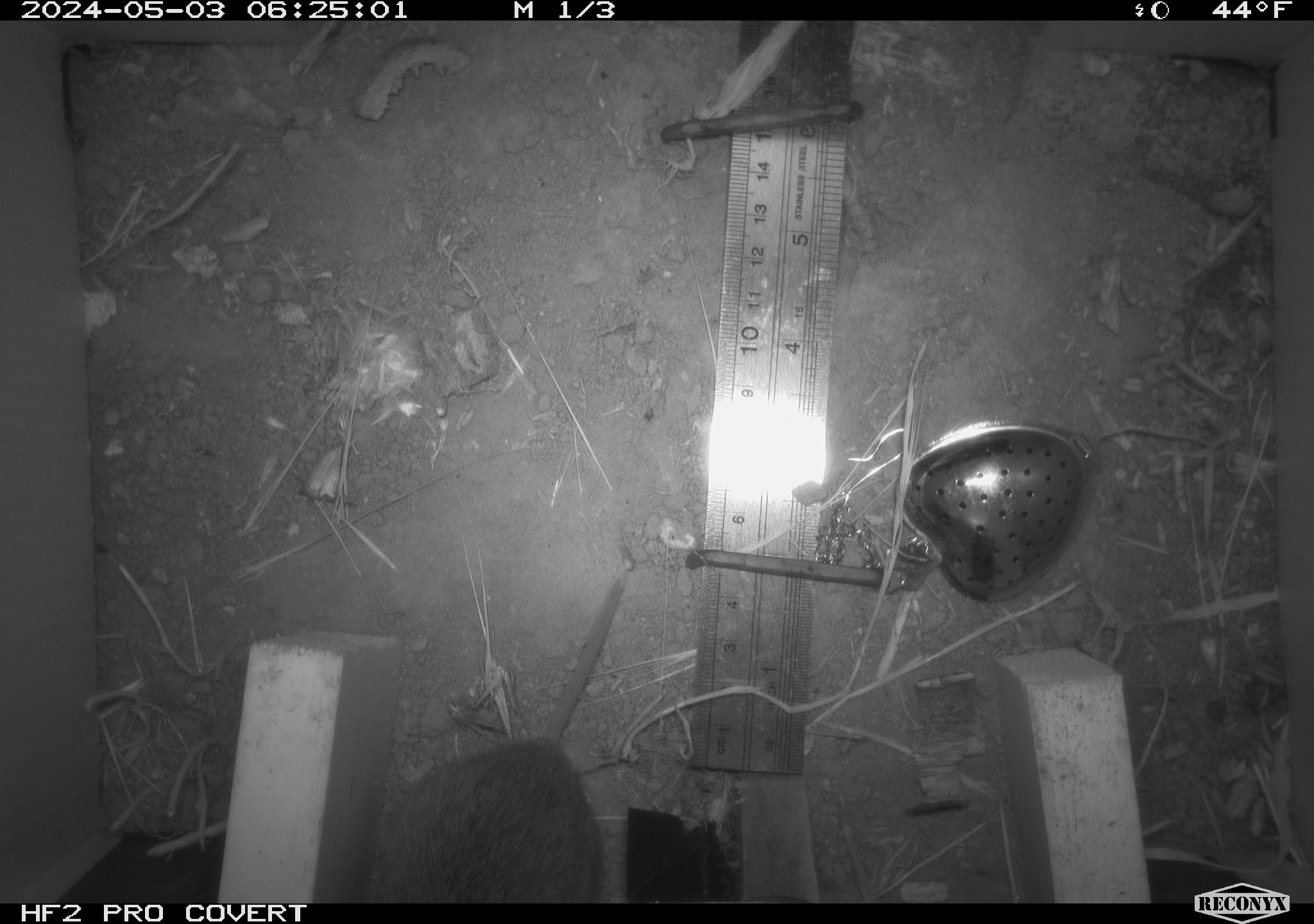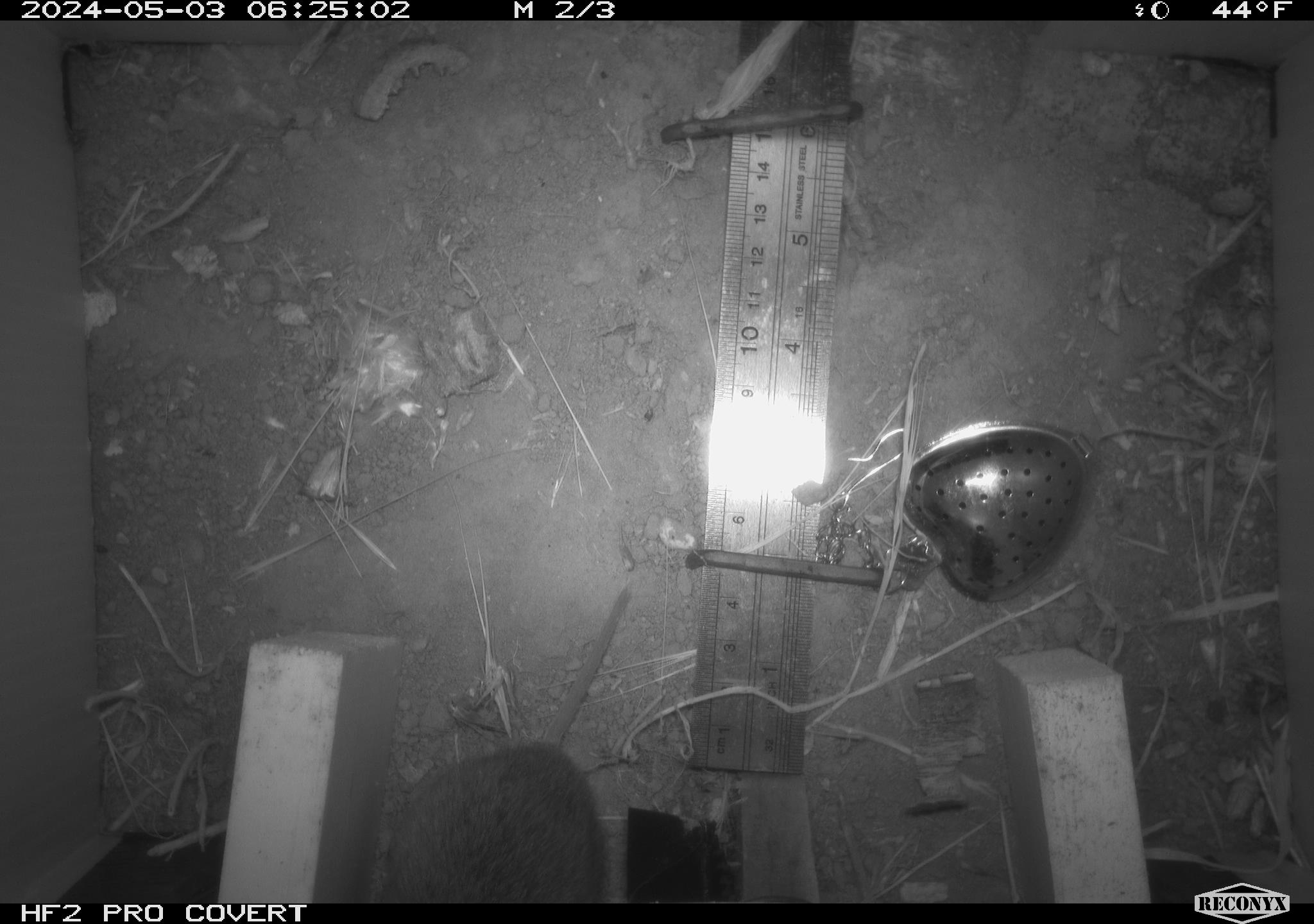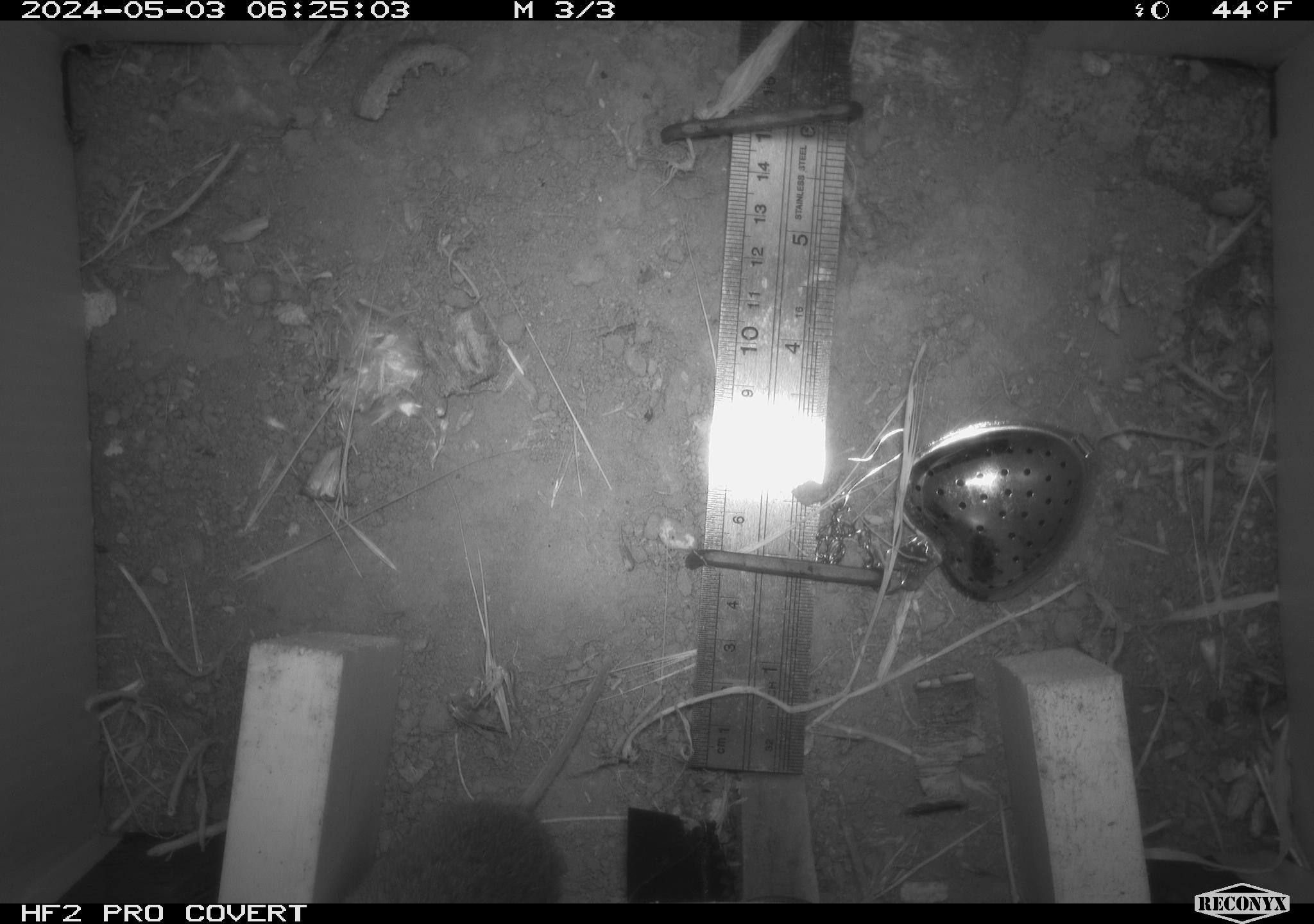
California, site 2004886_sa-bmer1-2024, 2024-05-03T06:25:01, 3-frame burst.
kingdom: Animalia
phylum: Chordata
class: Mammalia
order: Rodentia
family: Cricetidae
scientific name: Arvicolinae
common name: voles, lemmings, and muskrats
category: arvicolinae subfamily